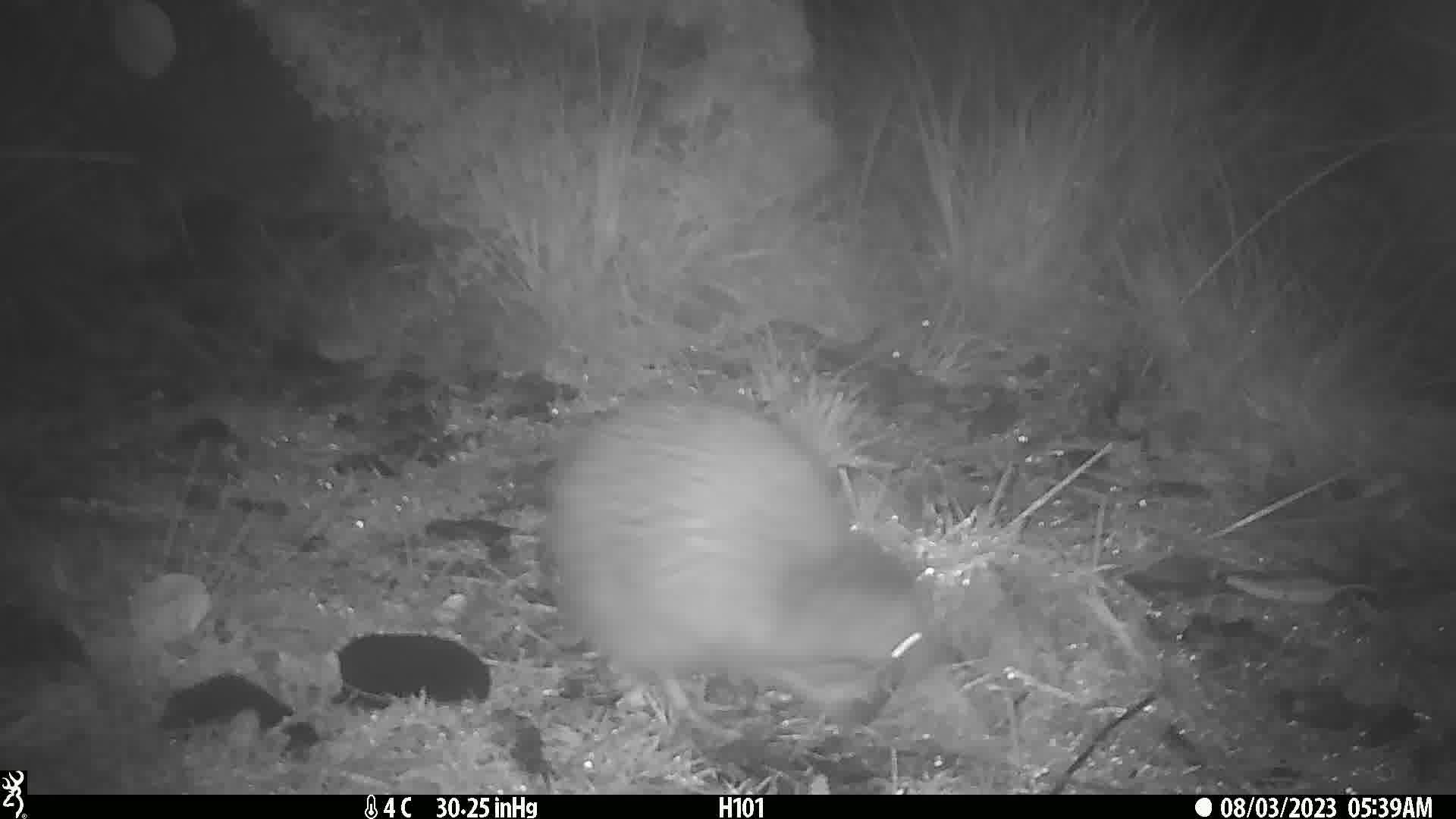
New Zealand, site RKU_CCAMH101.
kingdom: Animalia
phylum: Chordata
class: Aves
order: Apterygiformes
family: Apterygidae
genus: Apteryx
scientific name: Apteryx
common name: kiwi